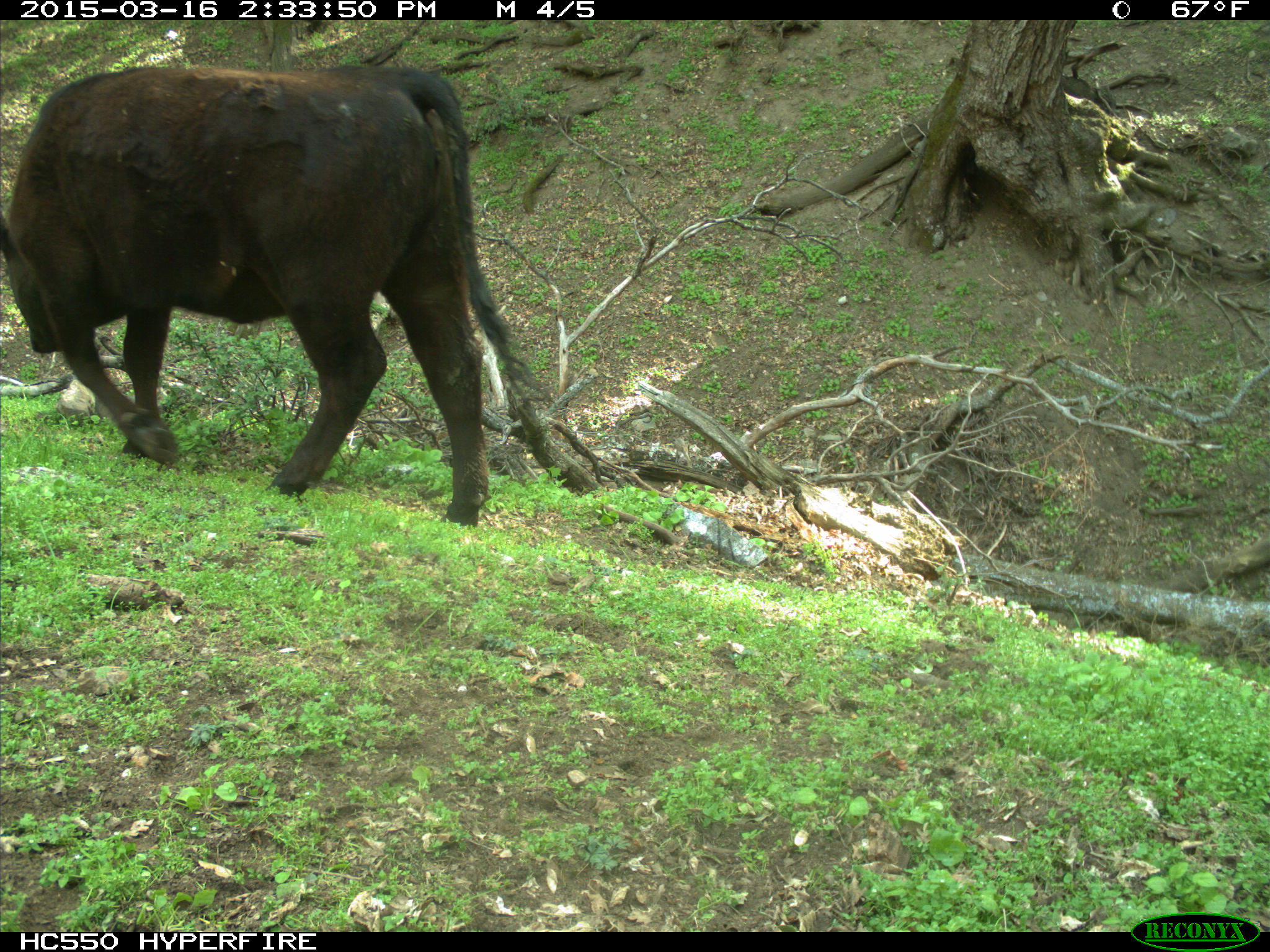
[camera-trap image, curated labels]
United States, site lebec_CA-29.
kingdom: Animalia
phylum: Chordata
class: Mammalia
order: Artiodactyla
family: Bovidae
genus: Bos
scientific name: Bos taurus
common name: domestic cow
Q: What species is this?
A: Bos taurus (domestic cow).